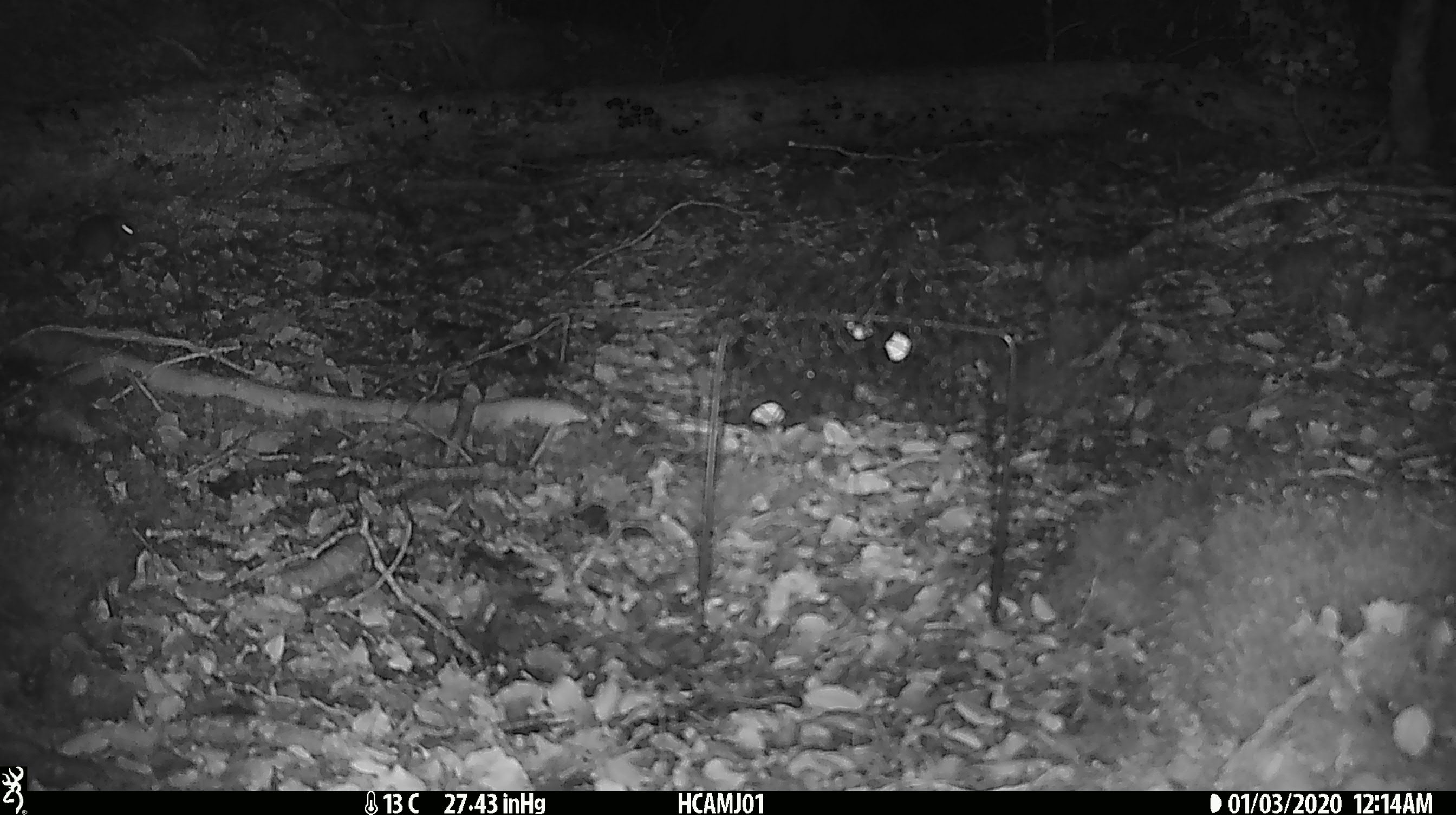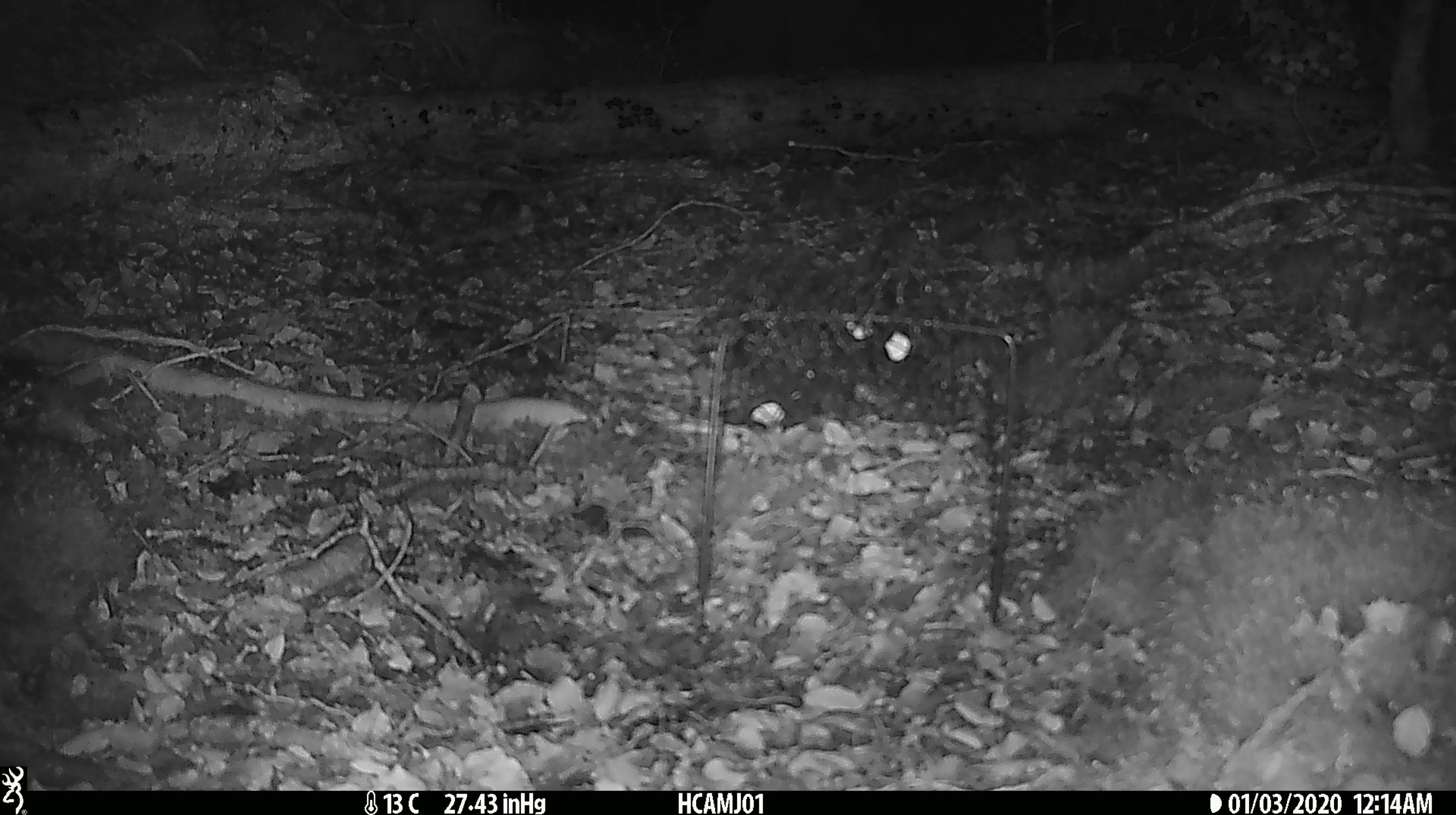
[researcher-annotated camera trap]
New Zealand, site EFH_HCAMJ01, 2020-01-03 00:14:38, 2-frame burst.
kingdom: Animalia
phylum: Chordata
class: Mammalia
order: Rodentia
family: Muridae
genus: Mus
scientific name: Mus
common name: mouse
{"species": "mouse (Mus)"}